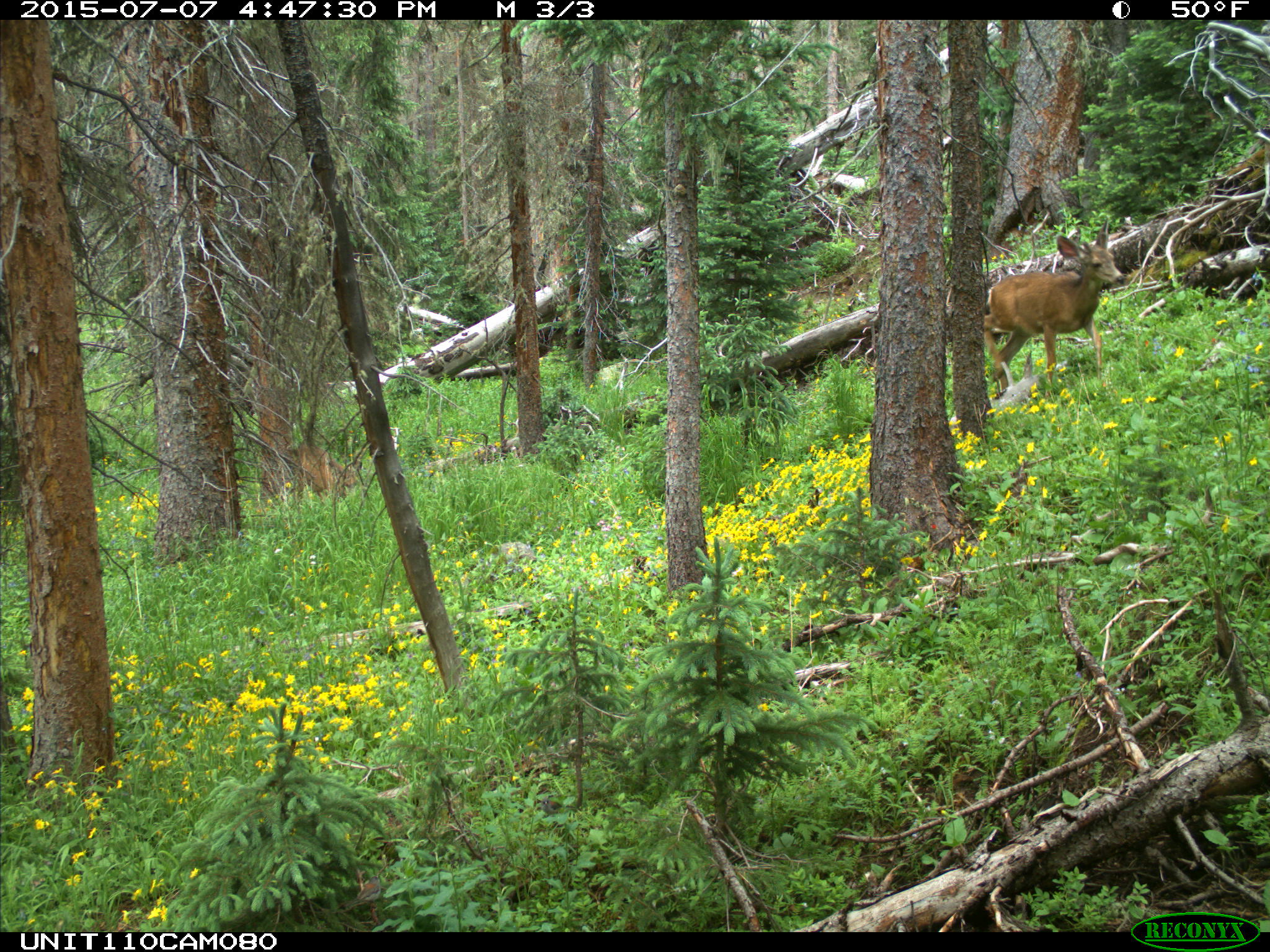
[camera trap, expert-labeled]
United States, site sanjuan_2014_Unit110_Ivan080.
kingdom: Animalia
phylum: Chordata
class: Mammalia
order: Artiodactyla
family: Cervidae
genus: Odocoileus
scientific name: Odocoileus hemionus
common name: mule deer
Odocoileus hemionus (mule deer).